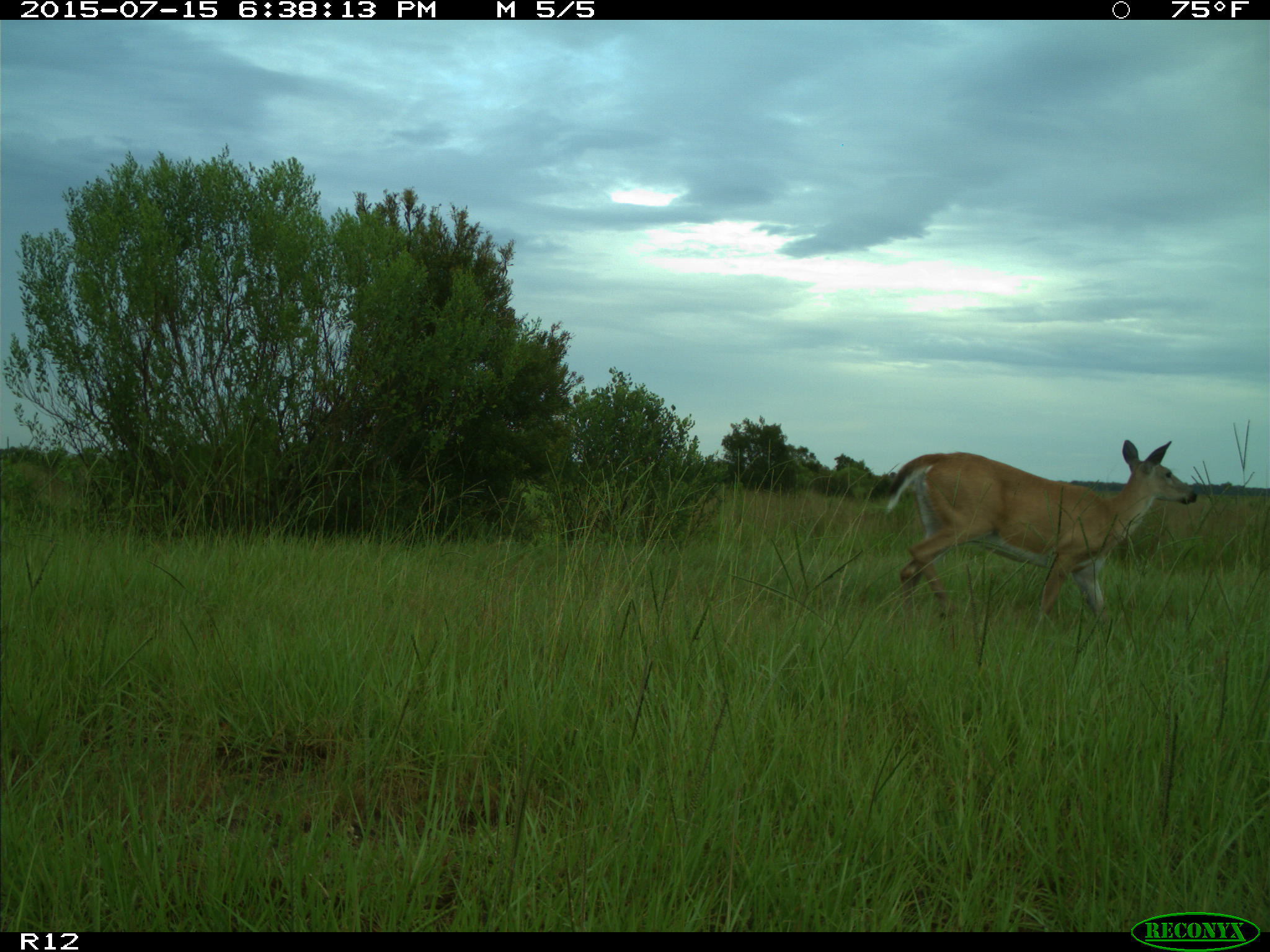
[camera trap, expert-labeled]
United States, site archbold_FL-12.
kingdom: Animalia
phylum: Chordata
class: Mammalia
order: Artiodactyla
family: Cervidae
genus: Odocoileus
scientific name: Odocoileus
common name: deer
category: unidentified deer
Unidentified deer (deer) (Odocoileus).